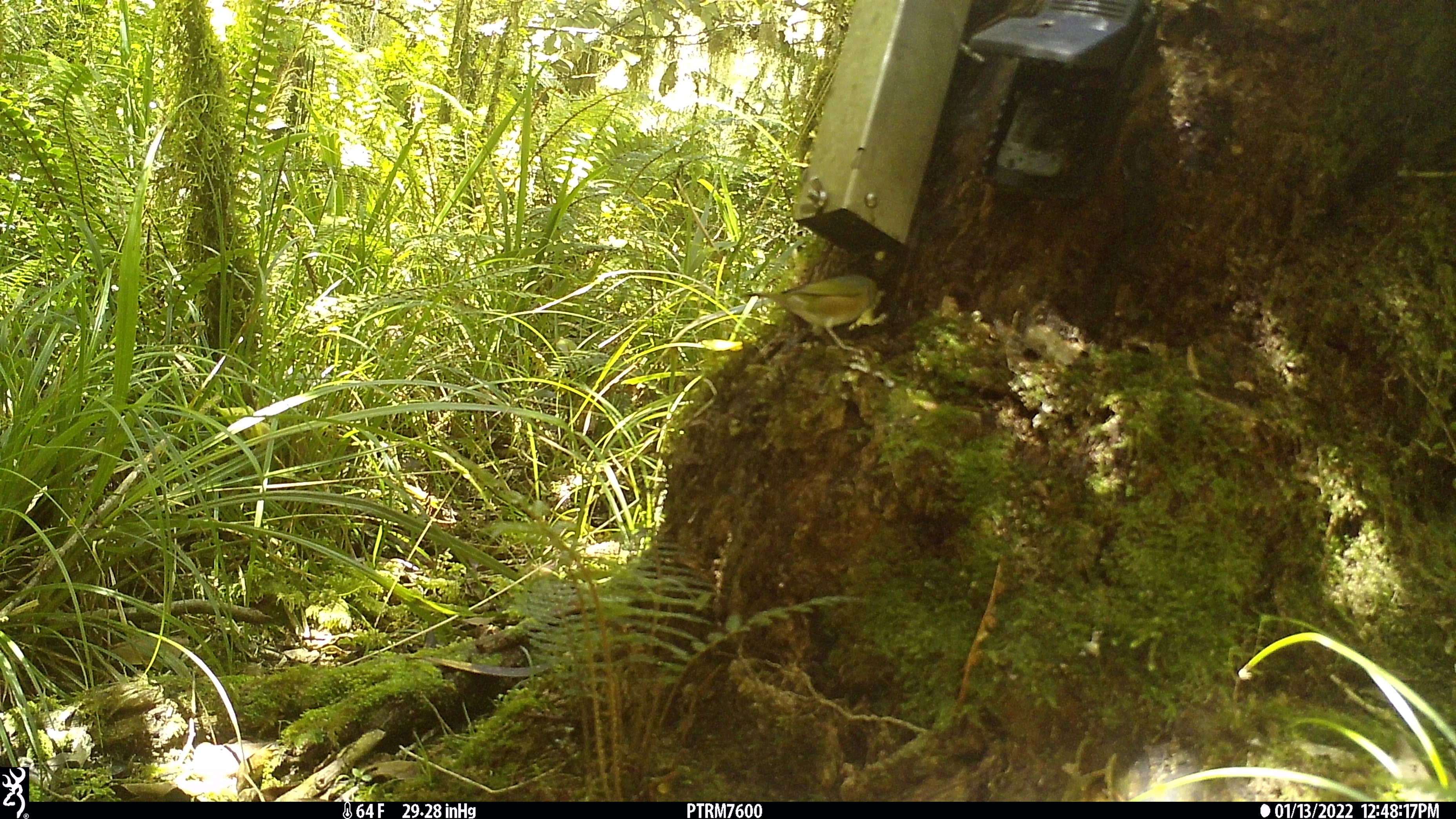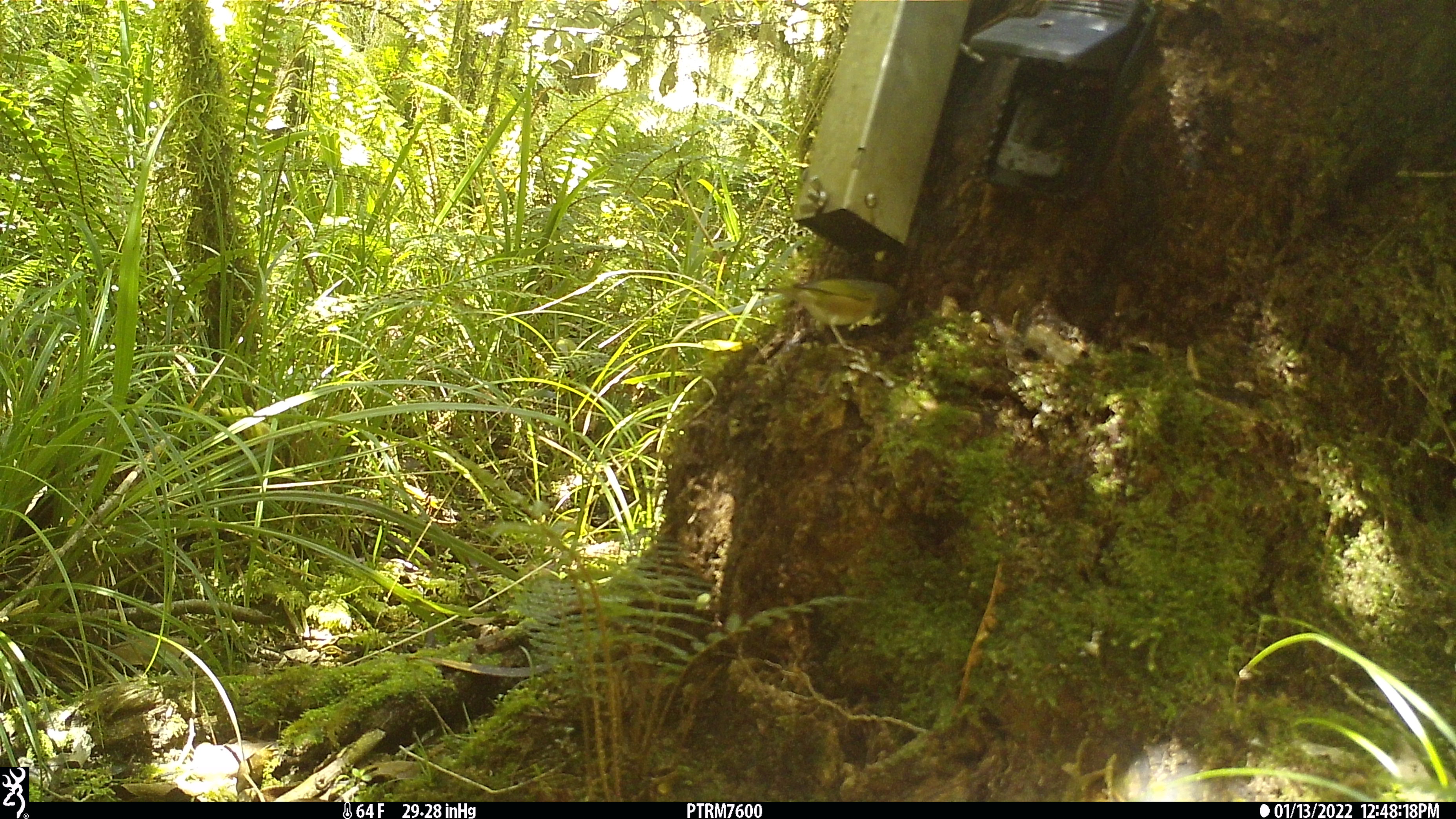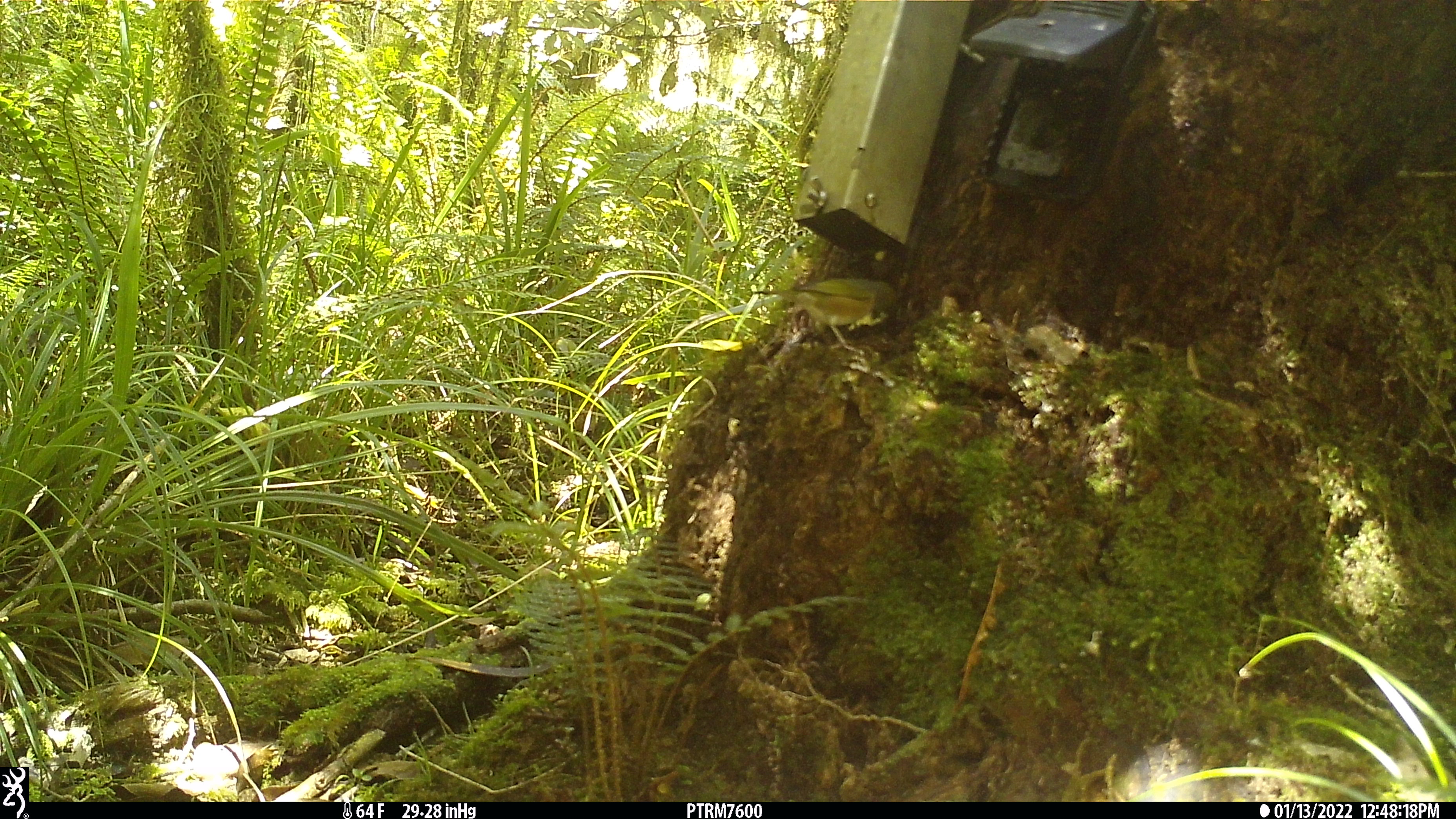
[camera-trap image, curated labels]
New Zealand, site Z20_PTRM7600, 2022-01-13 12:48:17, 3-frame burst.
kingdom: Animalia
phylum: Chordata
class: Aves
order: Passeriformes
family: Zosteropidae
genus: Zosterops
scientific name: Zosterops lateralis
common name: silvereye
Silvereye (Zosterops lateralis).